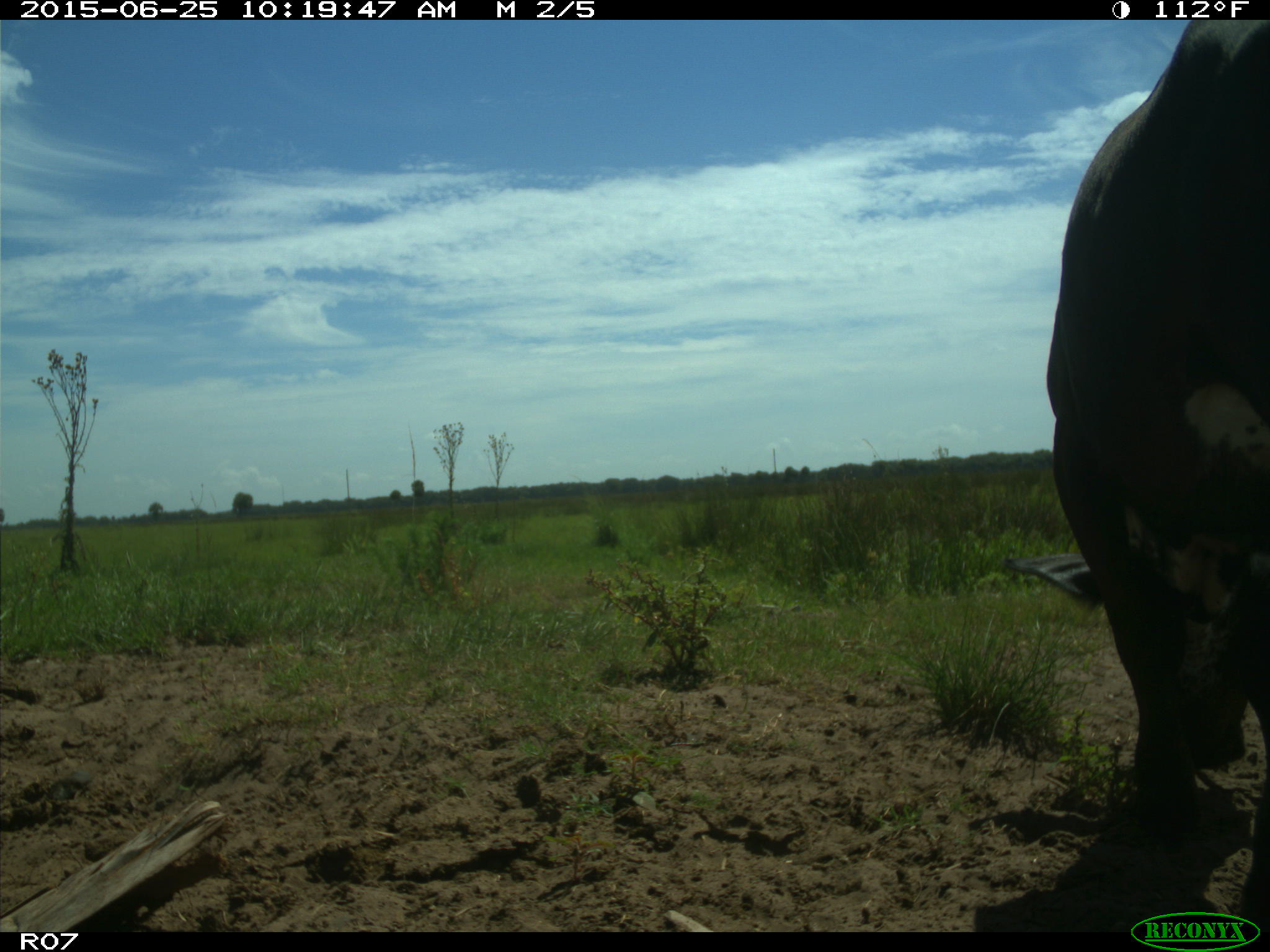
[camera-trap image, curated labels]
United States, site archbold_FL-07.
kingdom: Animalia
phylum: Chordata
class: Mammalia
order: Artiodactyla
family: Bovidae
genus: Bos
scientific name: Bos taurus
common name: domestic cow